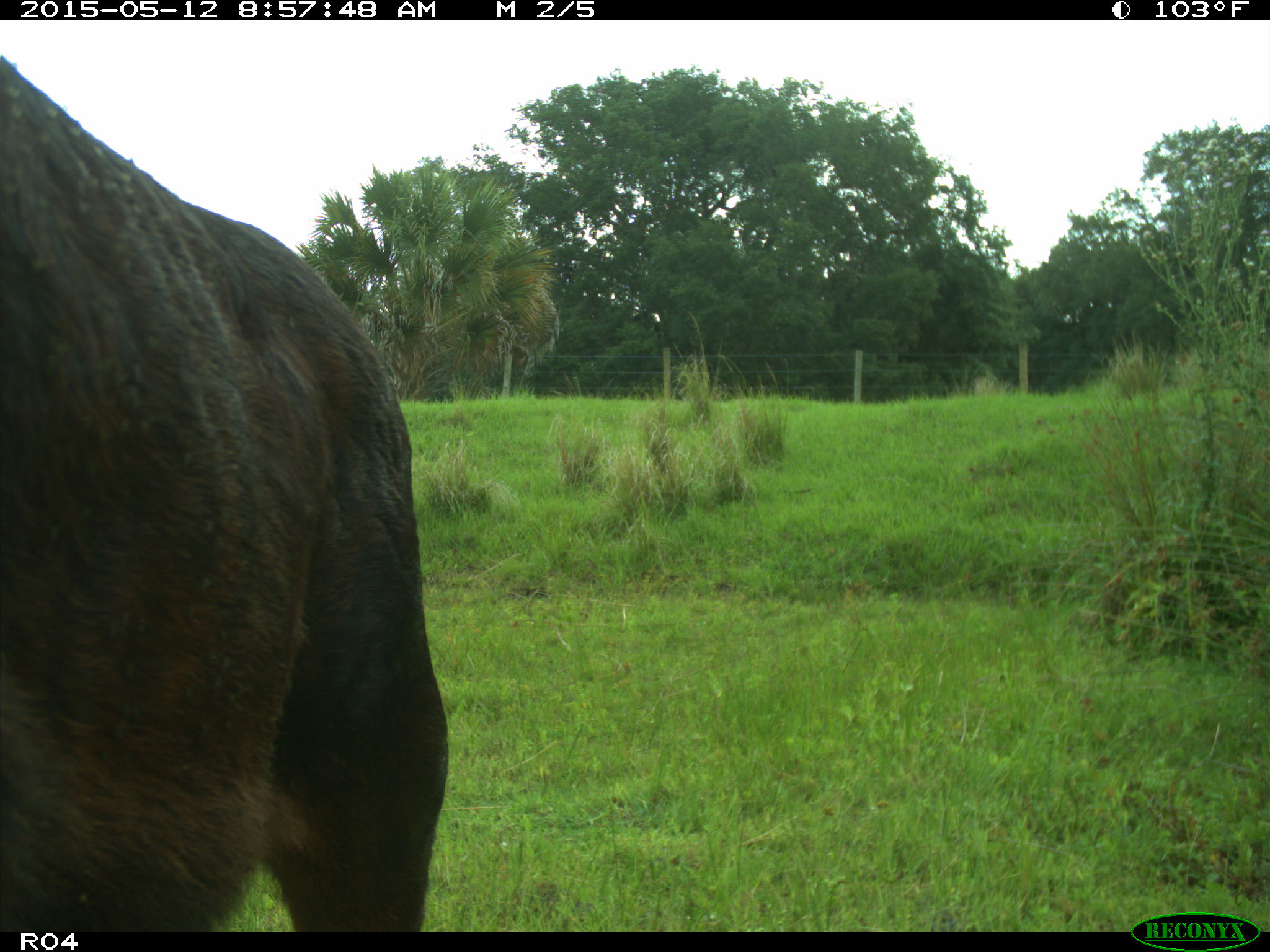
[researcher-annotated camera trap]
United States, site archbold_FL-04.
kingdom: Animalia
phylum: Chordata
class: Mammalia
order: Artiodactyla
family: Bovidae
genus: Bos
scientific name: Bos taurus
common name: domestic cow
Bos taurus (domestic cow).